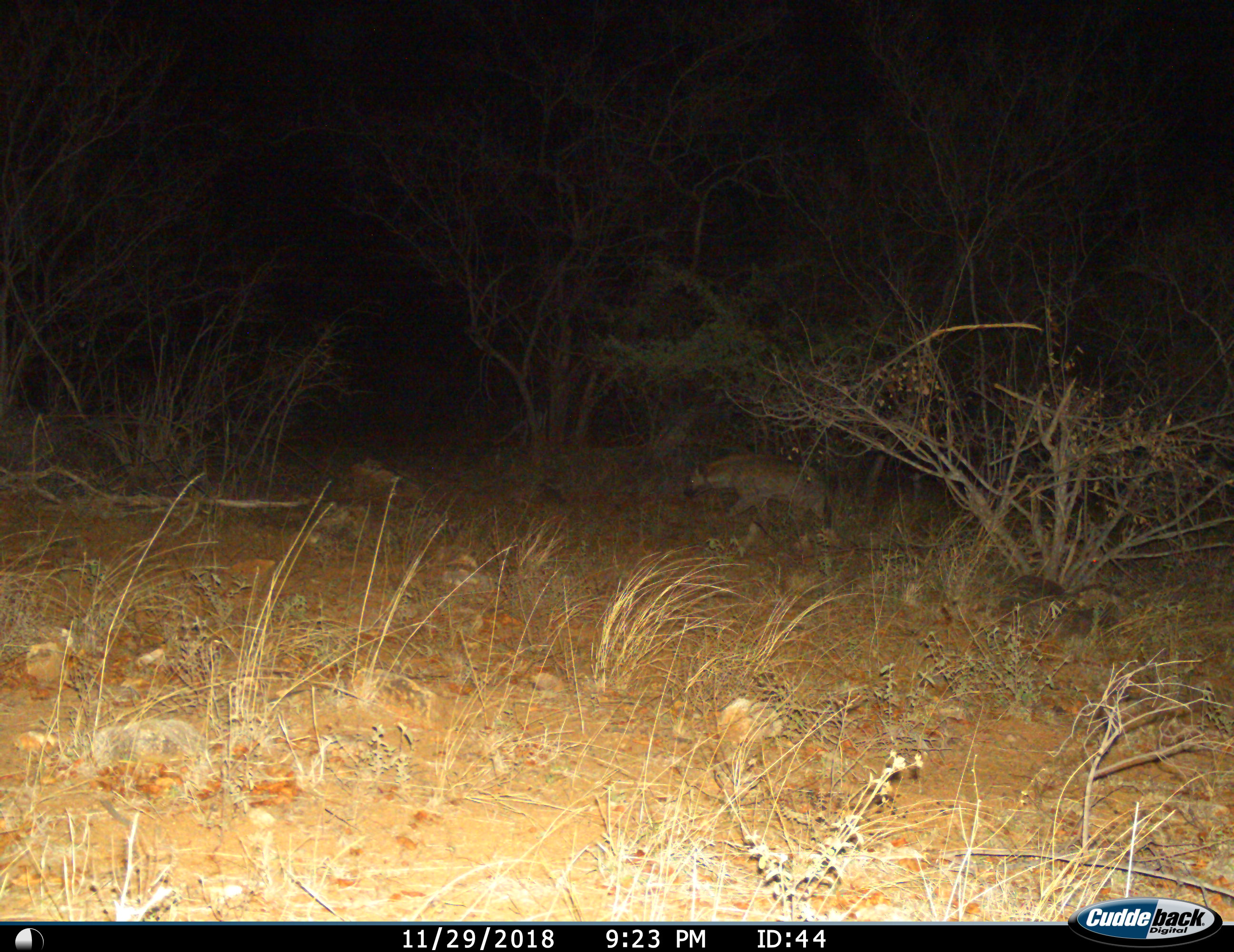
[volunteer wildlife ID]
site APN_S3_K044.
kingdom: Animalia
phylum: Chordata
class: Mammalia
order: Carnivora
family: Hyaenidae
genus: Crocuta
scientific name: Crocuta crocuta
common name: spotted hyena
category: hyenaspotted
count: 1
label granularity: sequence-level